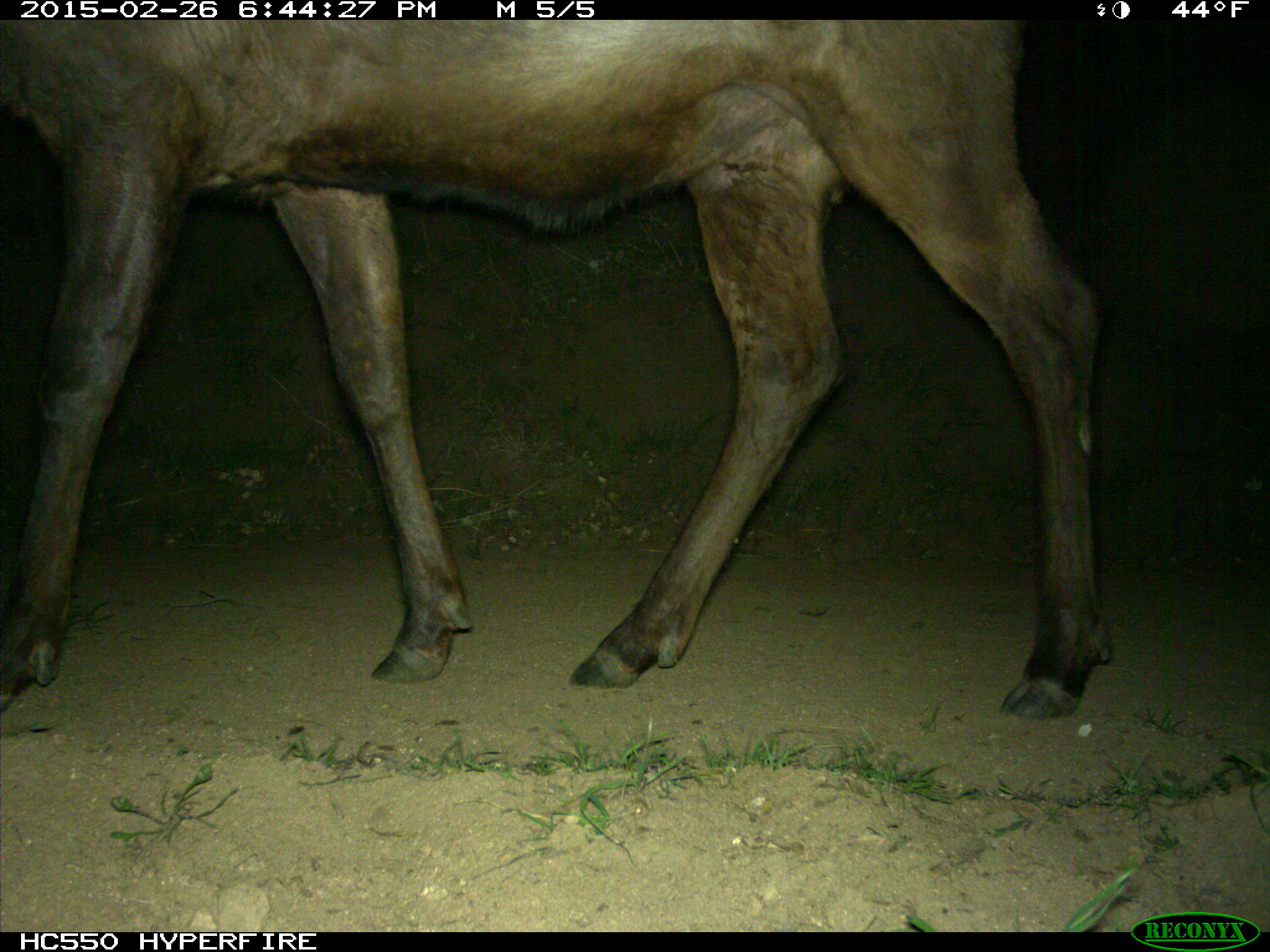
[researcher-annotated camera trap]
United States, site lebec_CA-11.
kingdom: Animalia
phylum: Chordata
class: Mammalia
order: Artiodactyla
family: Cervidae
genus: Cervus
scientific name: Cervus canadensis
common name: elk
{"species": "Cervus canadensis (elk)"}